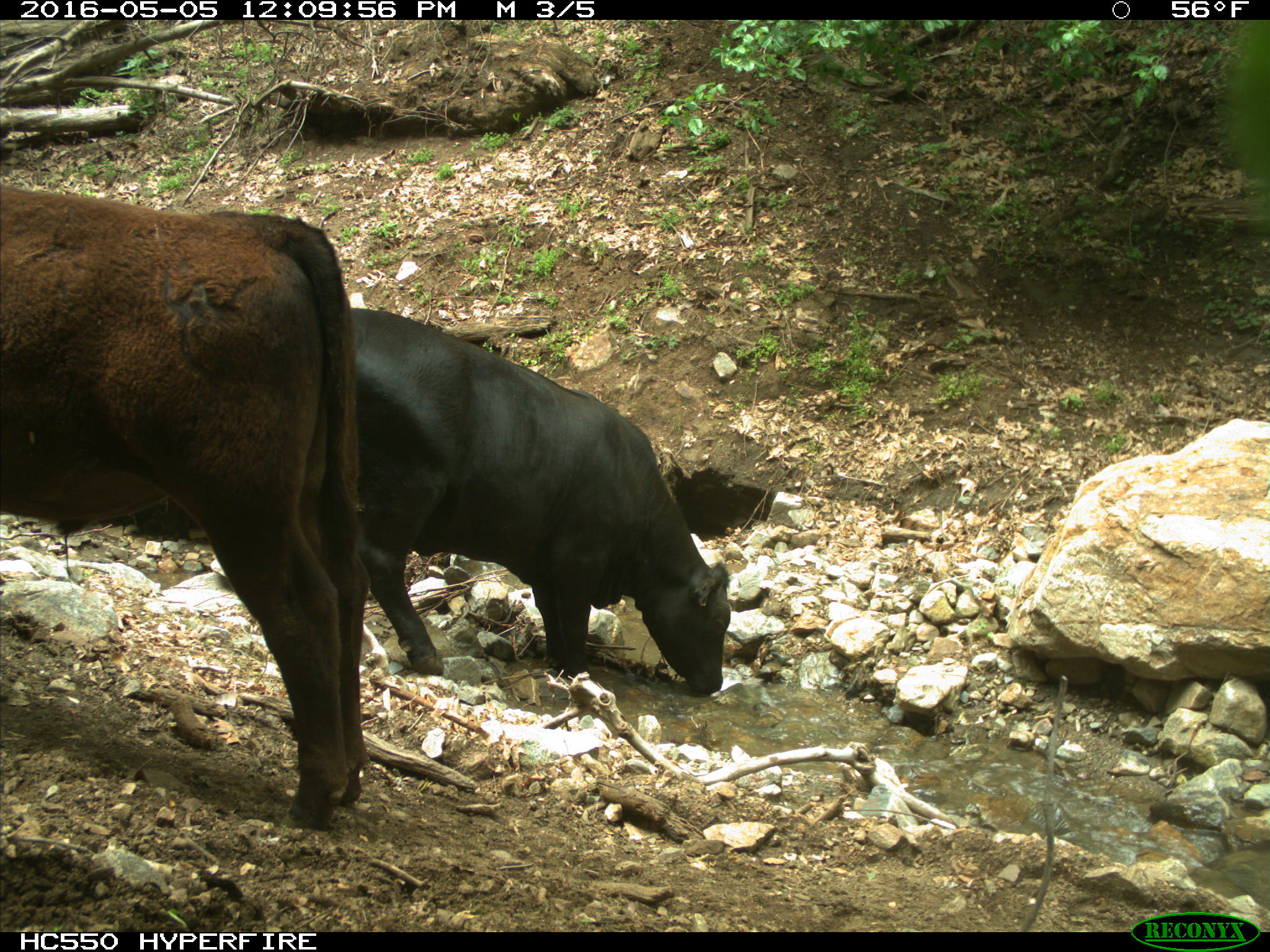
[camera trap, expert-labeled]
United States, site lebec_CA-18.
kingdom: Animalia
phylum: Chordata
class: Mammalia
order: Artiodactyla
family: Bovidae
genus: Bos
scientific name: Bos taurus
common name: domestic cow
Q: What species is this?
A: Bos taurus (domestic cow).